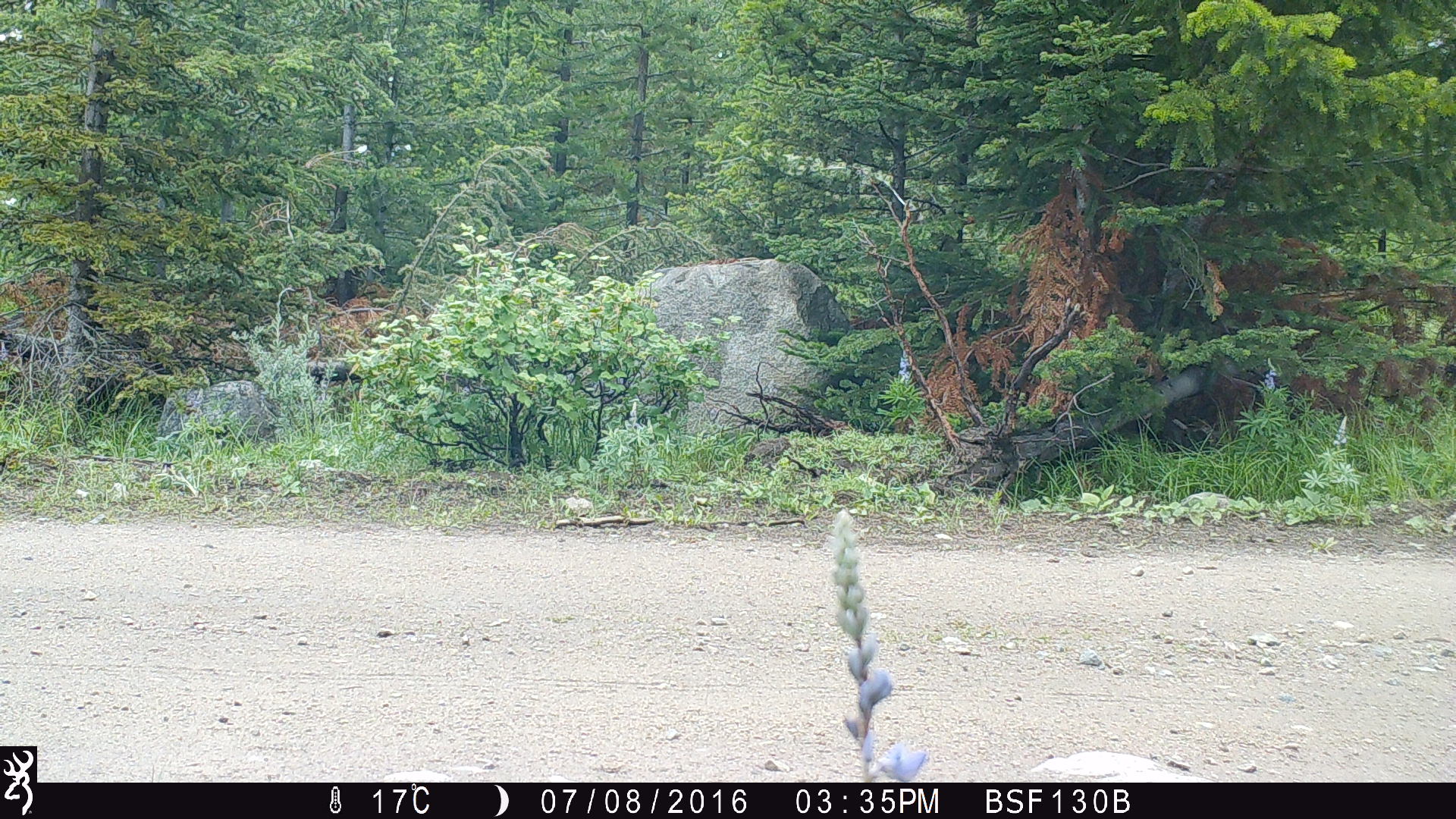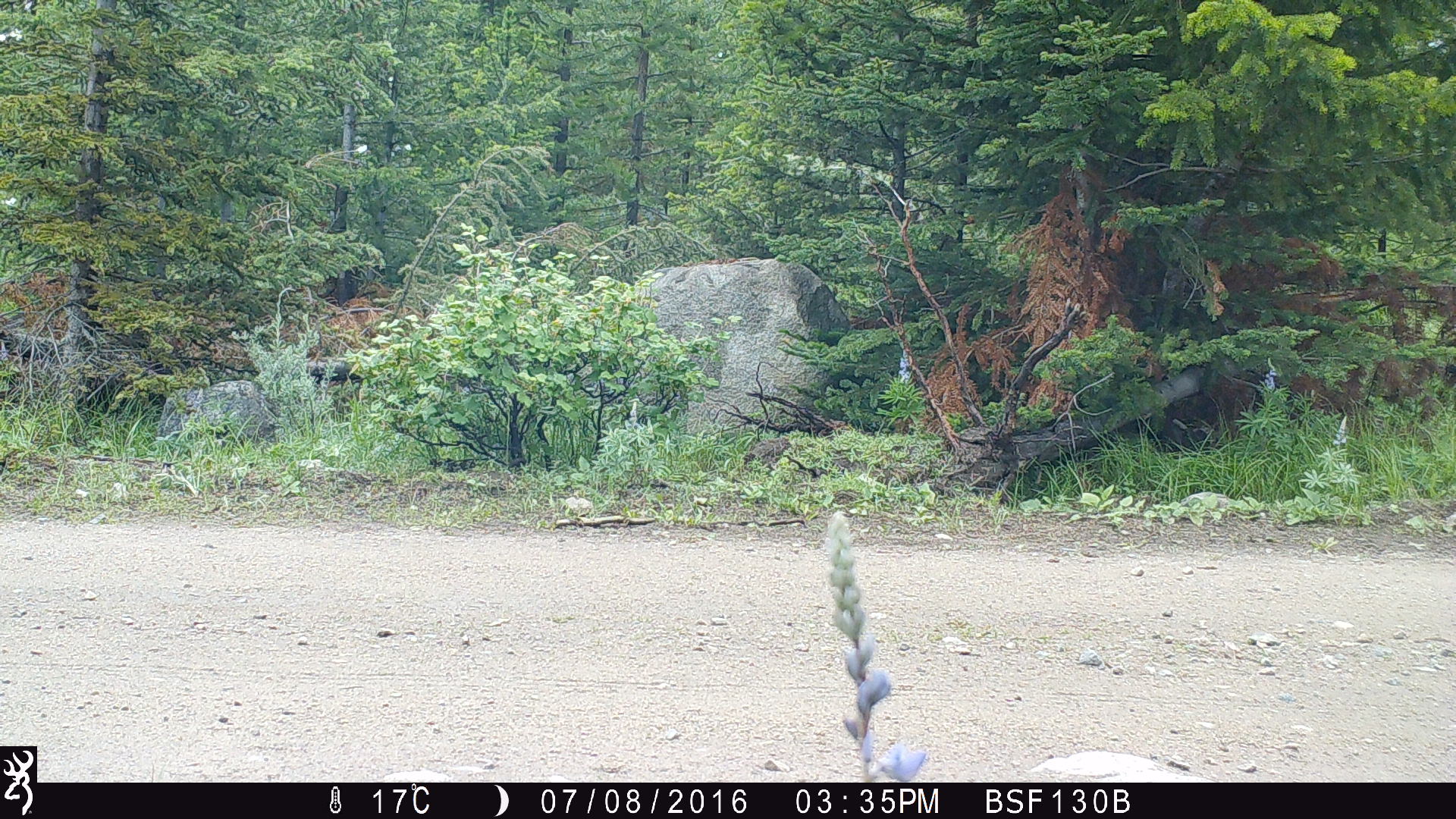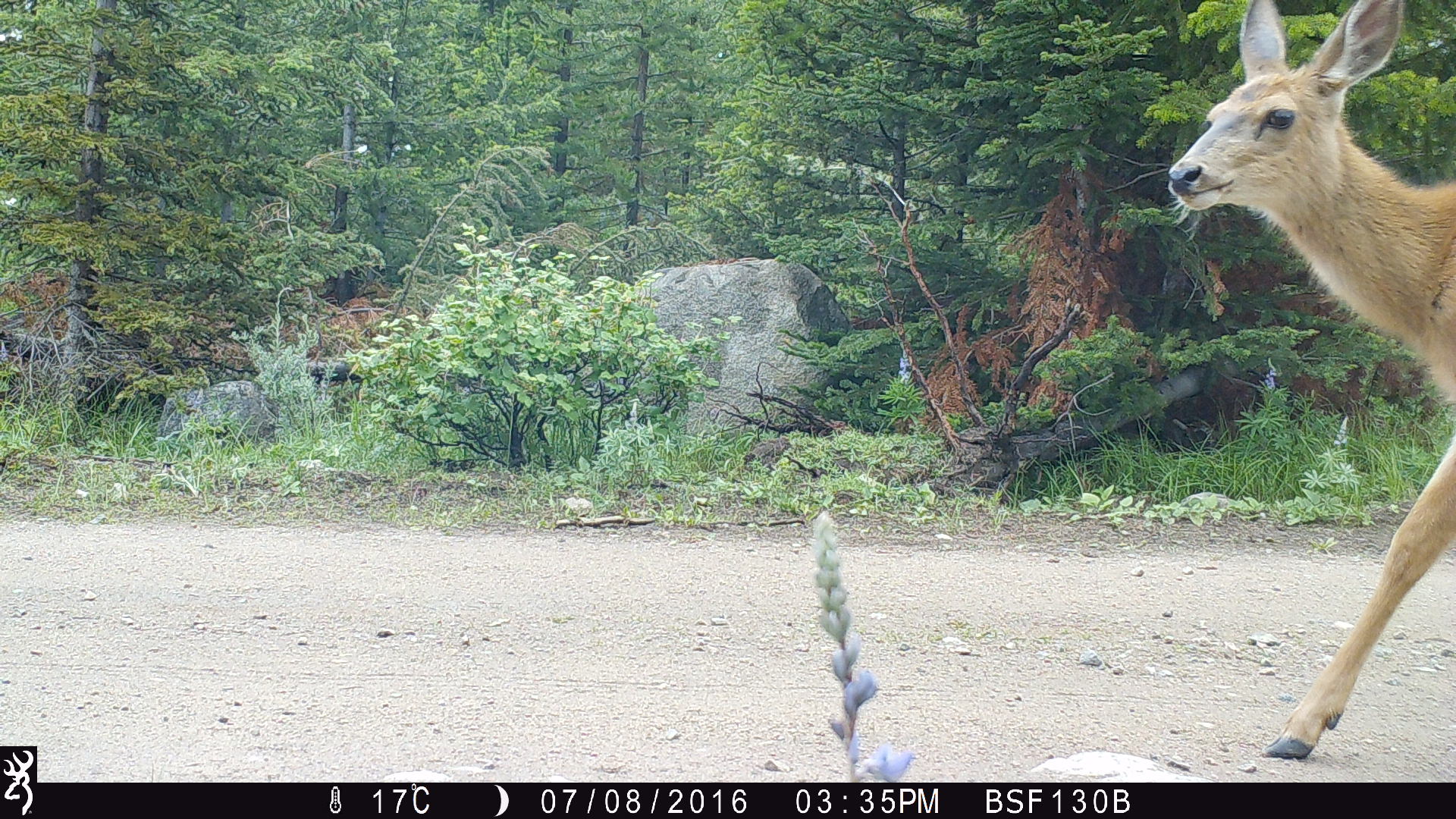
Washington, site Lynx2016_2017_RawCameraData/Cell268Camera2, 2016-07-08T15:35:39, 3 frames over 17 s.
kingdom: Animalia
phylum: Chordata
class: Mammalia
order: Artiodactyla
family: Cervidae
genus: Odocoileus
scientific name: Odocoileus hemionus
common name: mule deer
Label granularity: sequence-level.